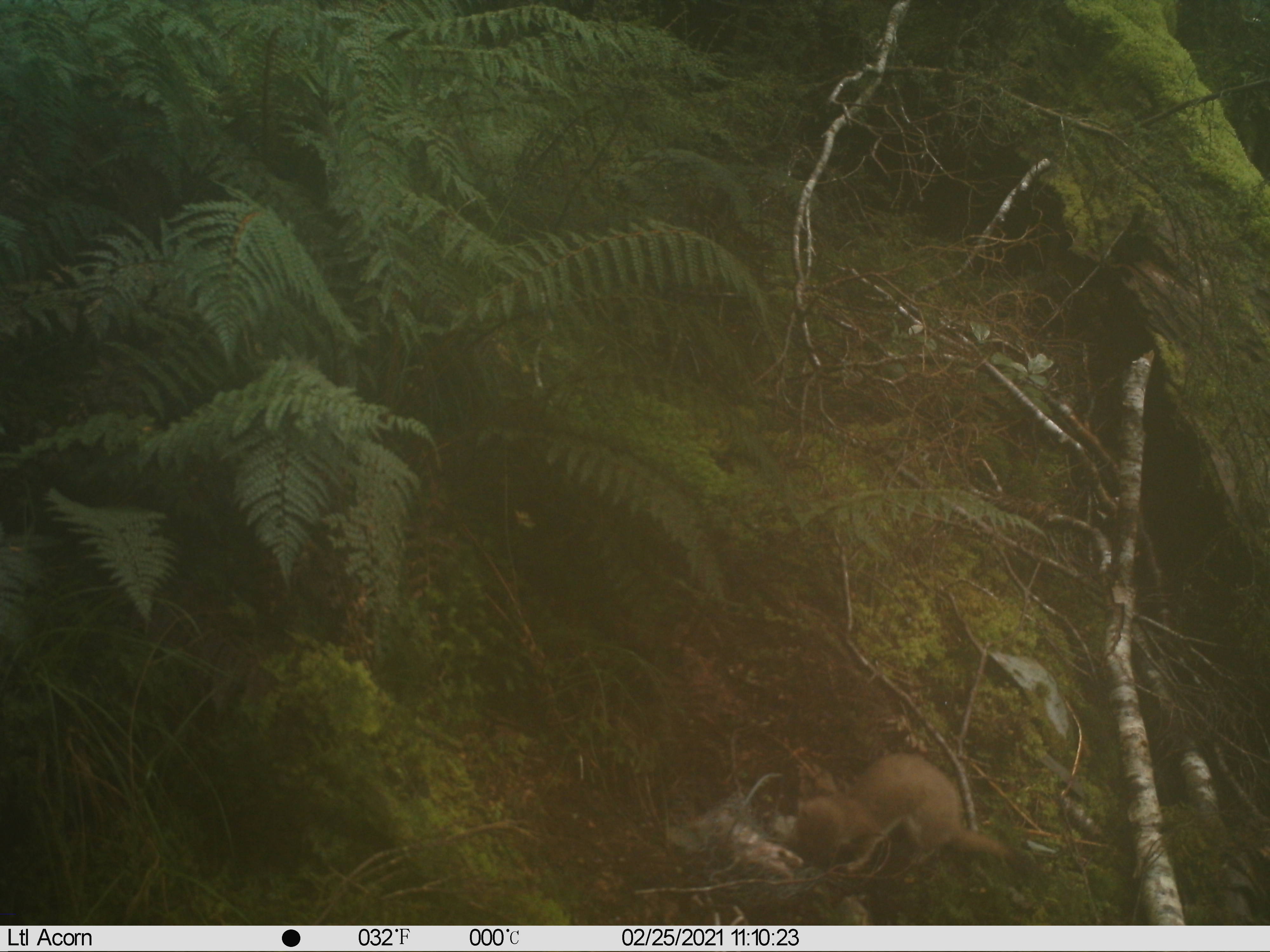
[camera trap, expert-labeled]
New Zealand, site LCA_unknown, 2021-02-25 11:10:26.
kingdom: Animalia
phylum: Chordata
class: Mammalia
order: Carnivora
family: Mustelidae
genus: Mustela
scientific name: Mustela erminea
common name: stoat